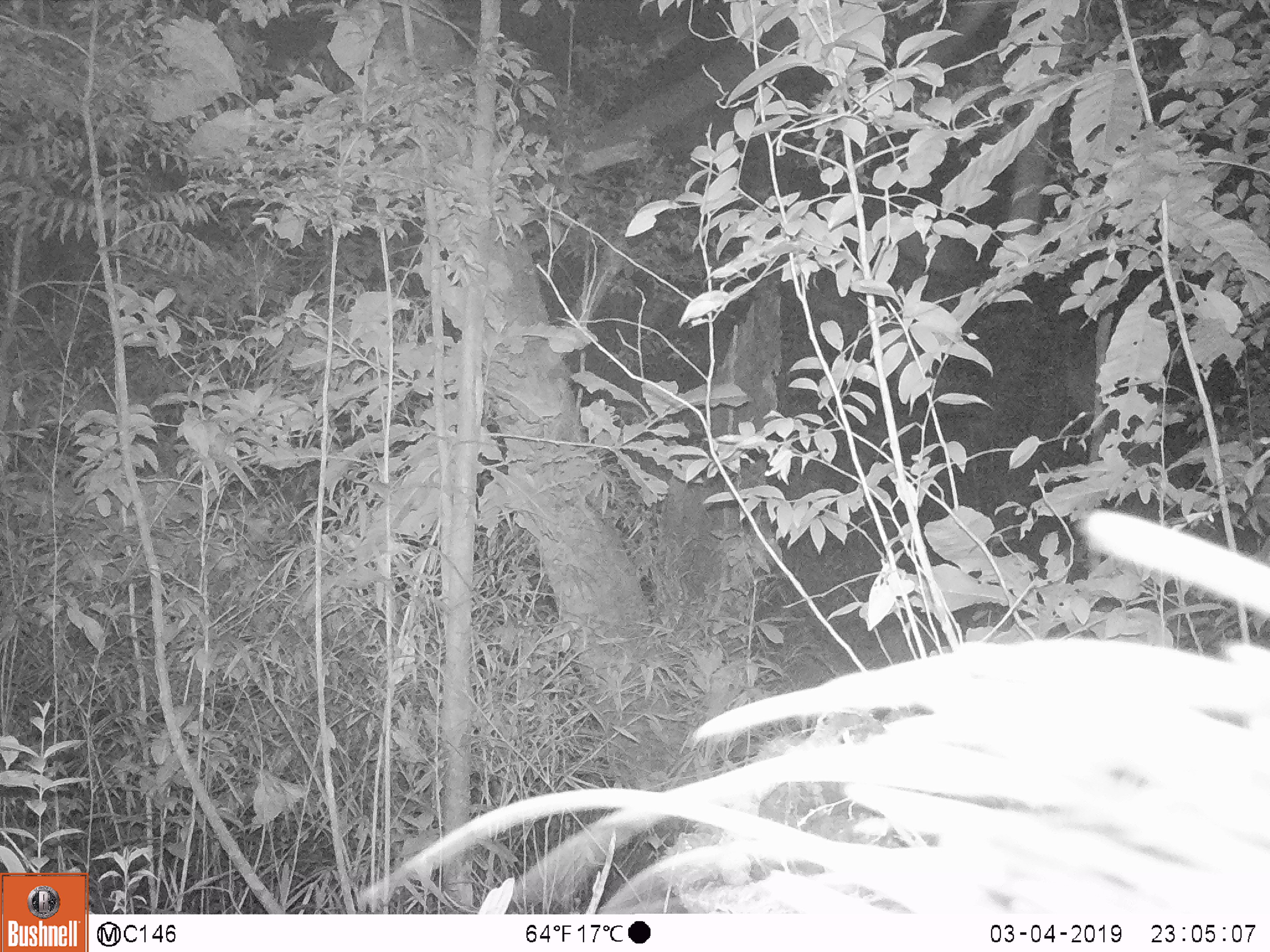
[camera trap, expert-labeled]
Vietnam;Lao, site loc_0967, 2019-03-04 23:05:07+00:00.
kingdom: Animalia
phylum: Chordata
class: Mammalia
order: Rodentia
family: Hystricidae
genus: Hystrix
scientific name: Hystrix brachyura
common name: malayan porcupine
Malayan porcupine (Hystrix brachyura). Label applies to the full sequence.